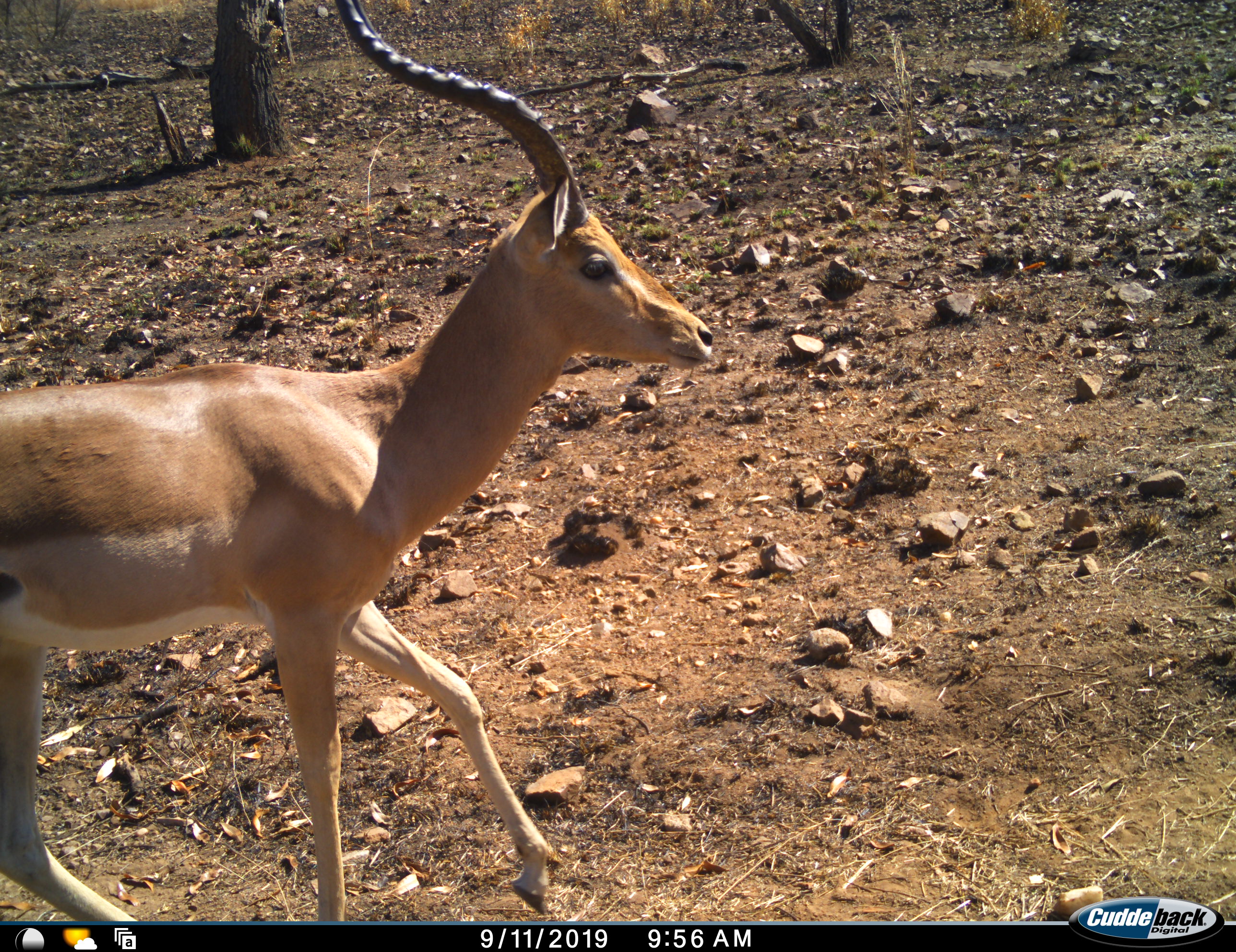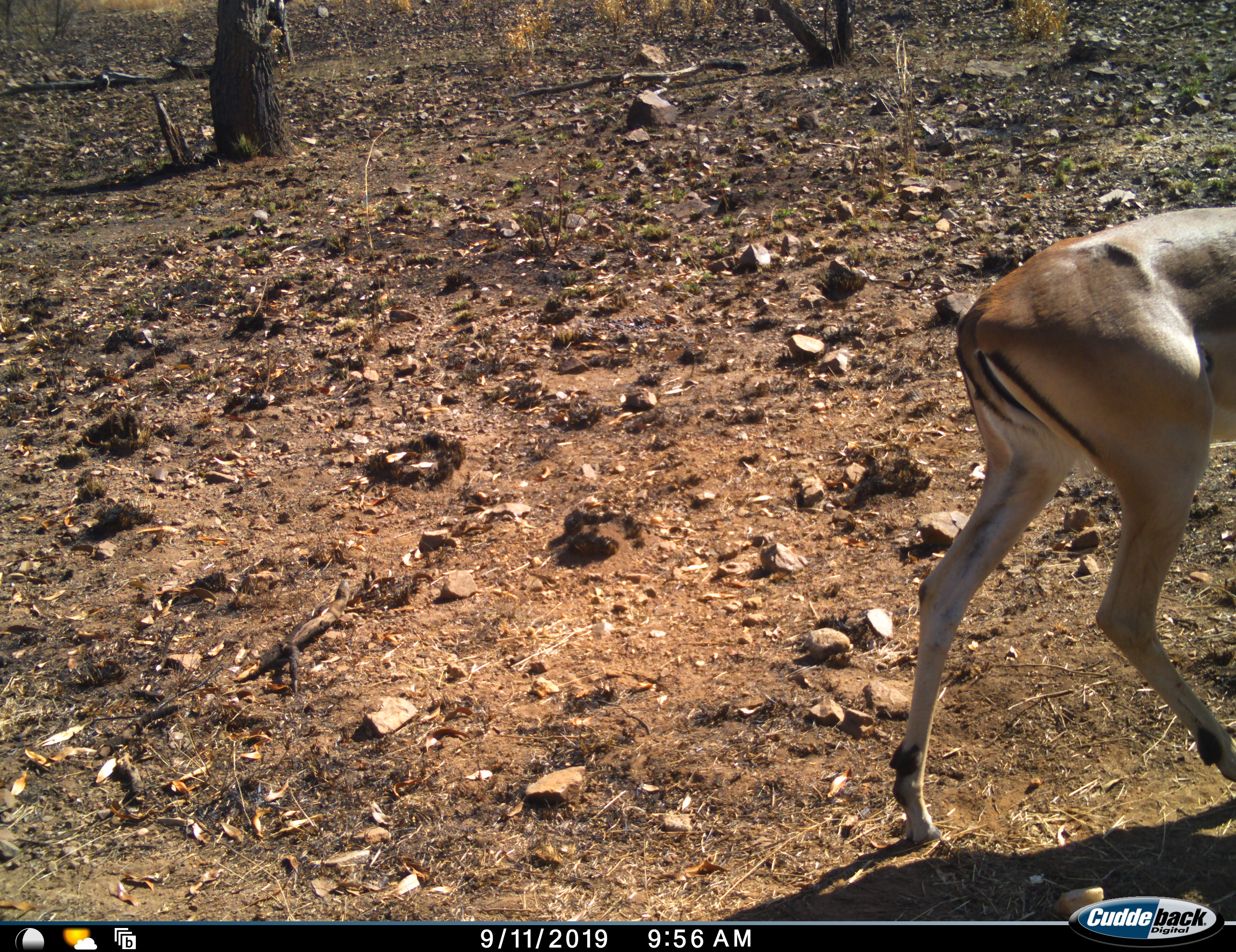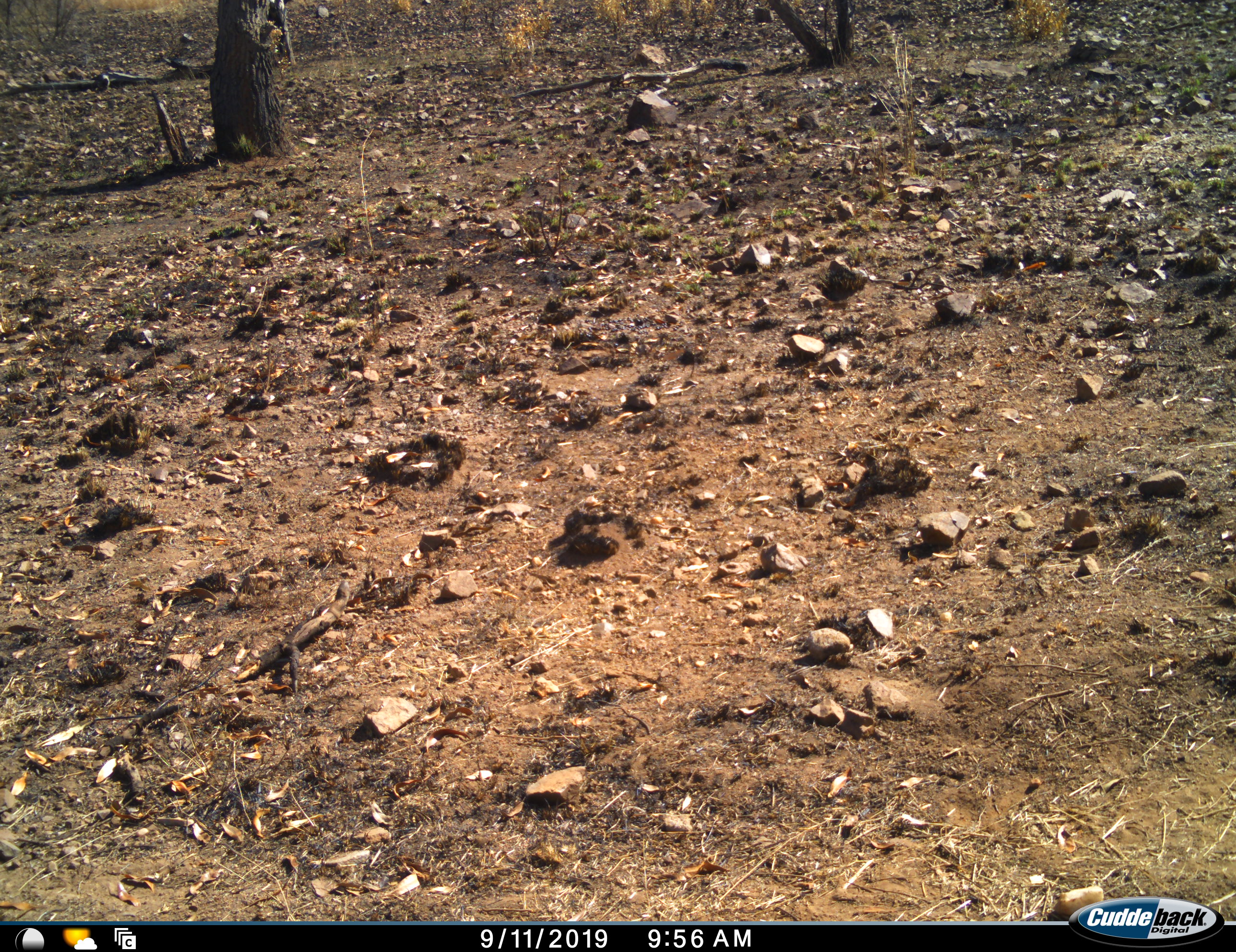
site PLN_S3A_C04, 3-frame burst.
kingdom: Animalia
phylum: Chordata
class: Mammalia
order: Artiodactyla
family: Bovidae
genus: Aepyceros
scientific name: Aepyceros melampus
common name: impala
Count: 1.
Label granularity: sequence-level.